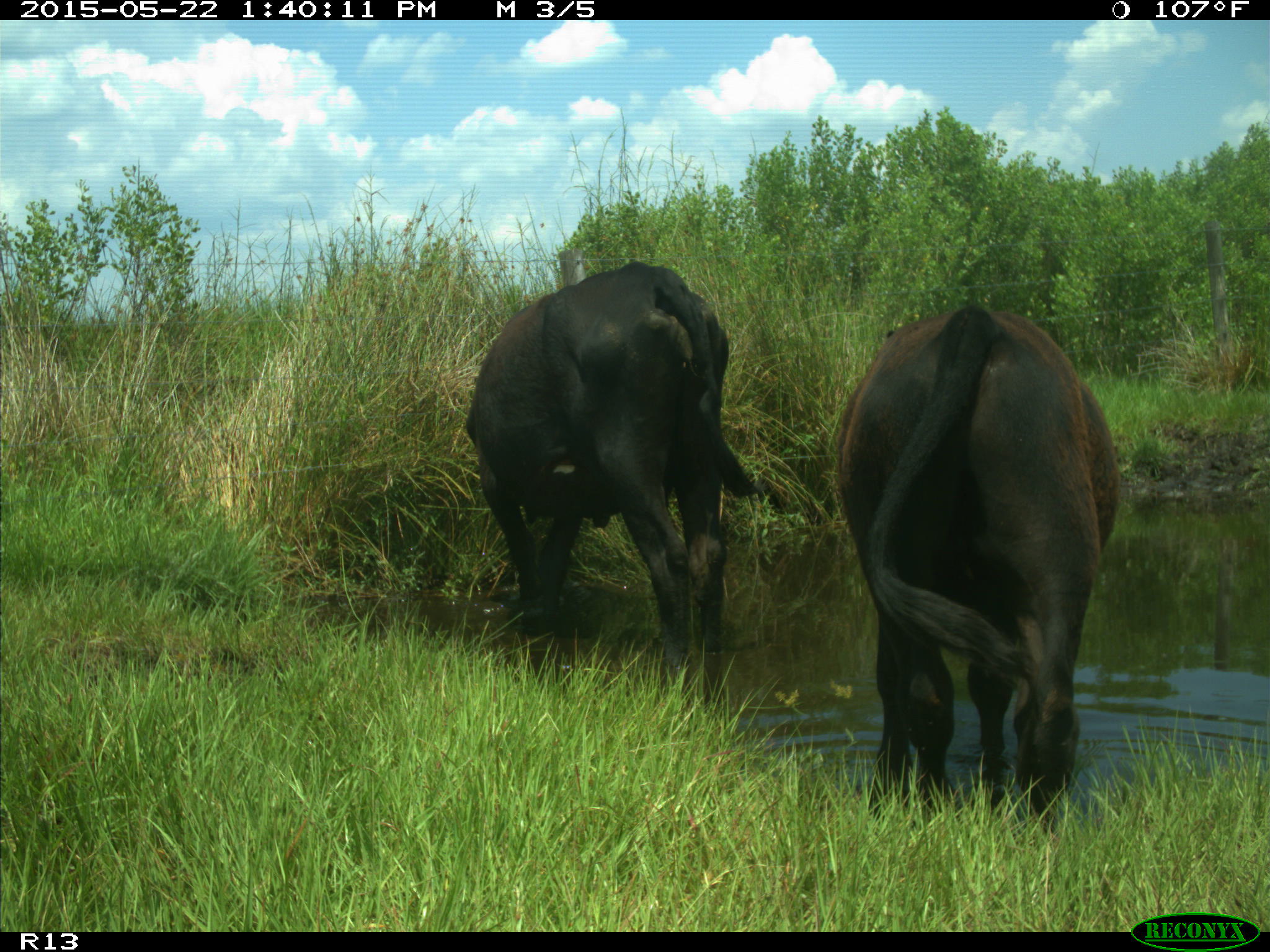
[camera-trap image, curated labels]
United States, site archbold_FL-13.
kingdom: Animalia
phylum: Chordata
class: Mammalia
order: Artiodactyla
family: Bovidae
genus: Bos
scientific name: Bos taurus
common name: domestic cow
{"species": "Bos taurus (domestic cow)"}